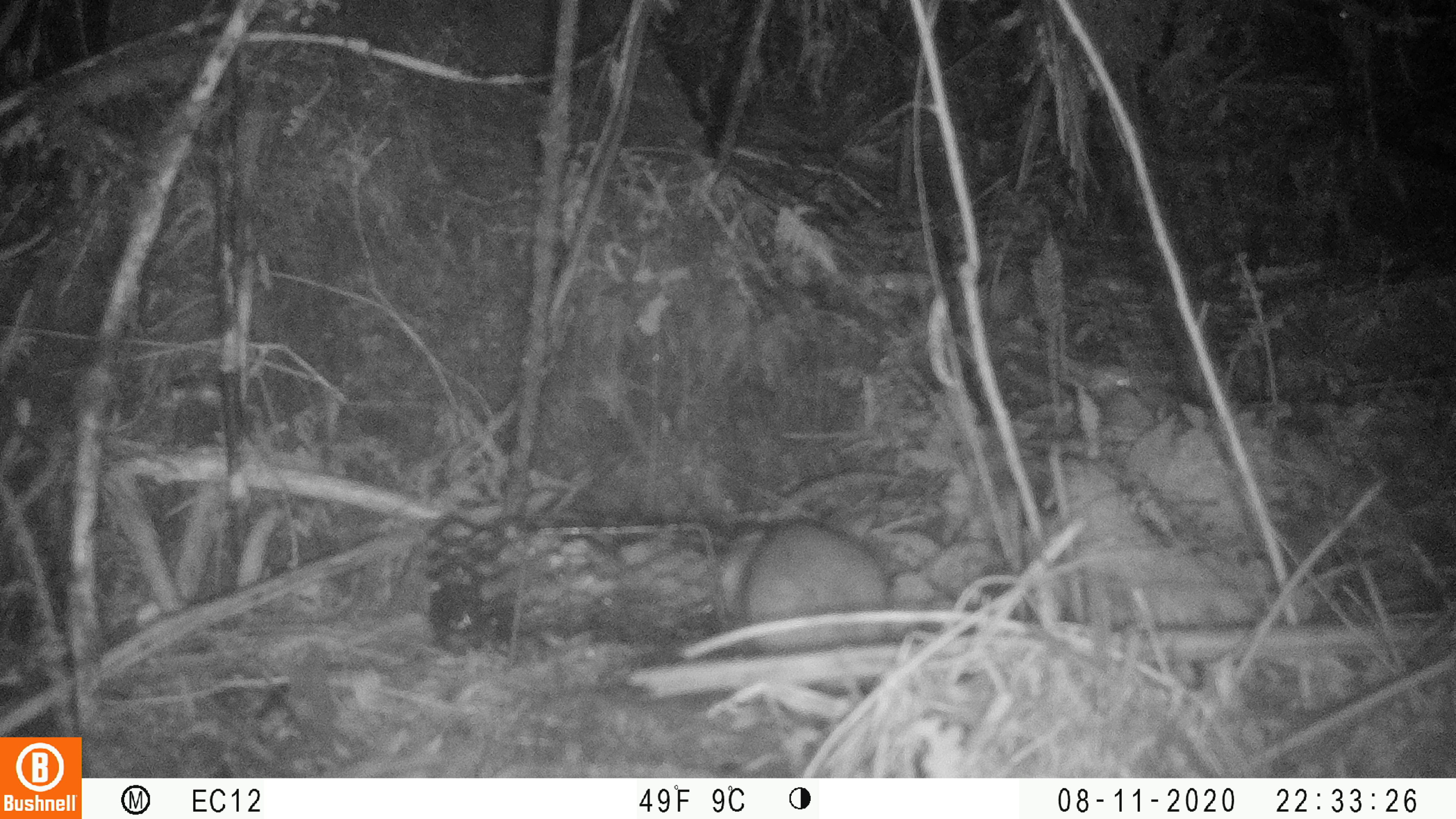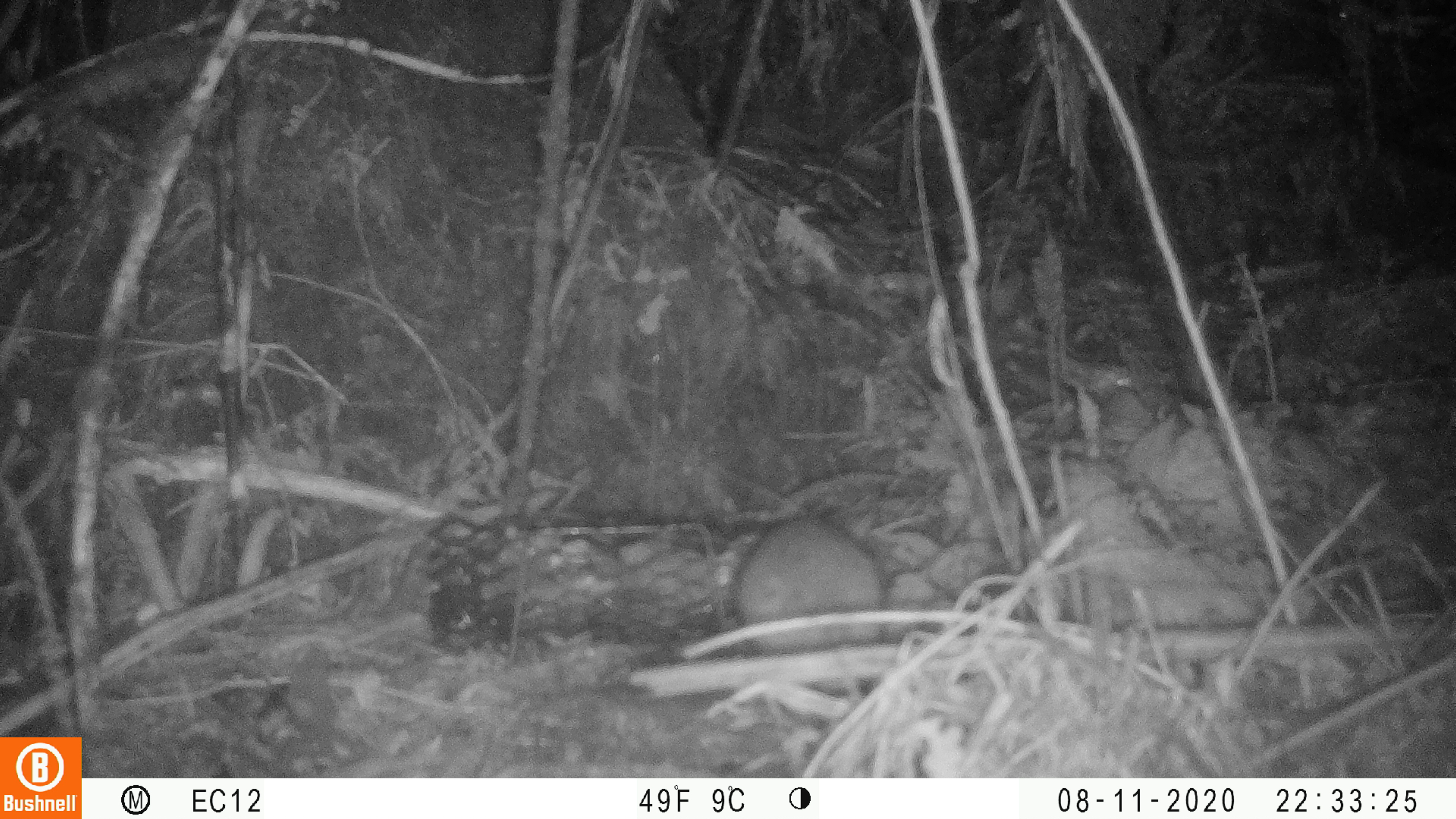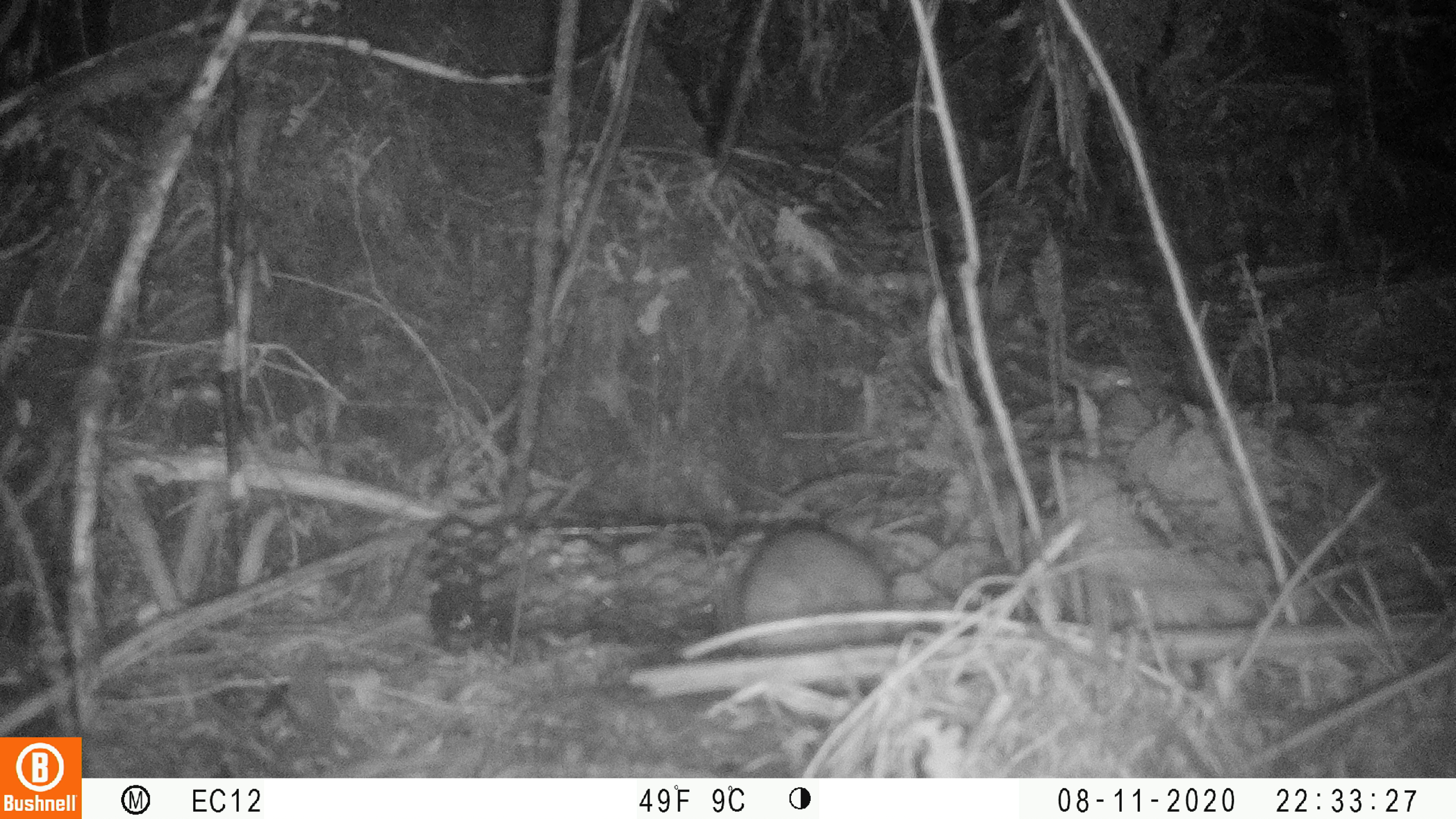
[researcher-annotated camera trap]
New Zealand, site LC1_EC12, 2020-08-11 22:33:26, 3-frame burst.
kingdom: Animalia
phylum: Chordata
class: Mammalia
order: Rodentia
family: Muridae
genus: Rattus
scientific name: Rattus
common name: rat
Rat (Rattus).